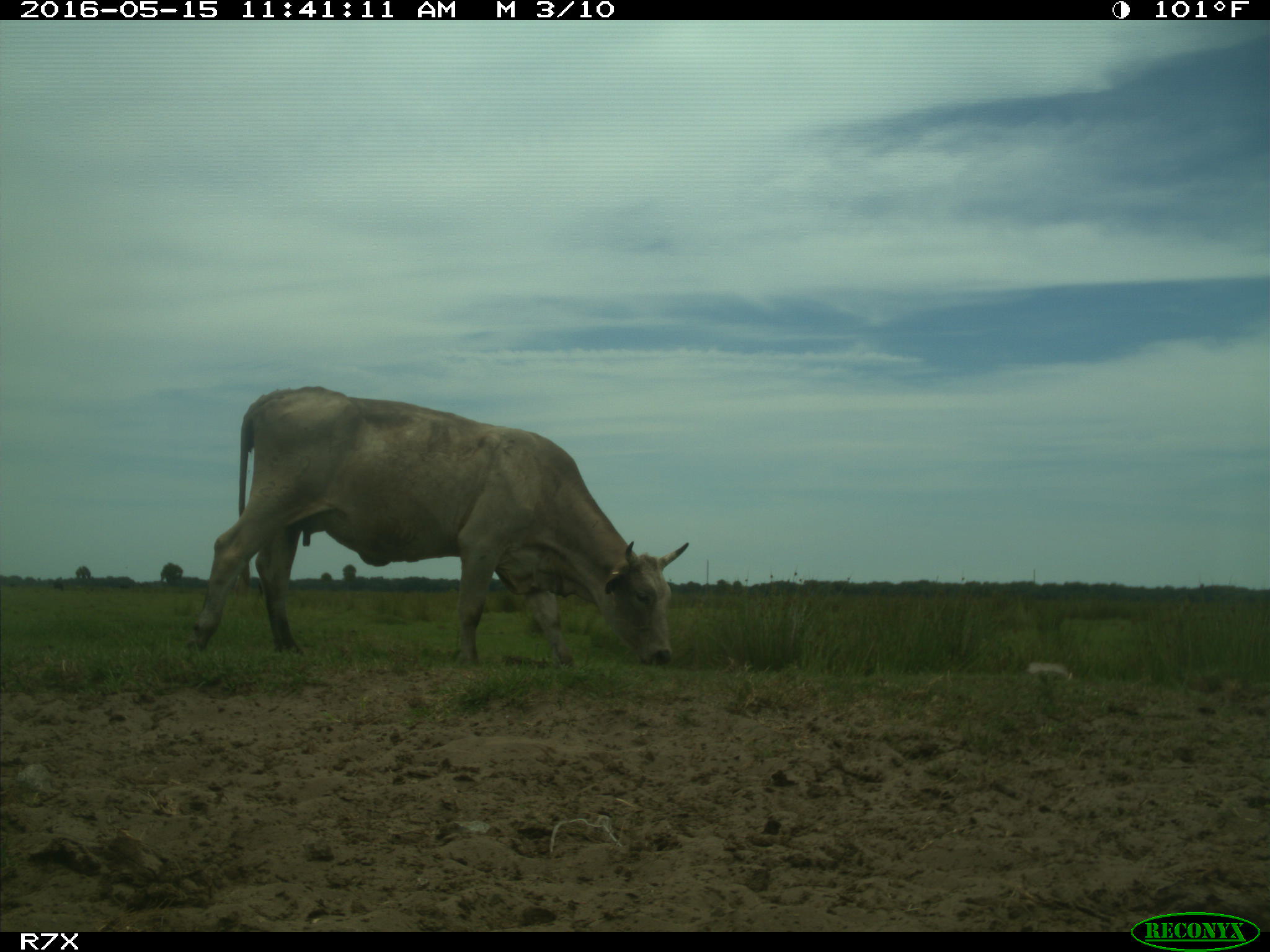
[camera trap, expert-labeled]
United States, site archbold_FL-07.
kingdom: Animalia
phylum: Chordata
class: Mammalia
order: Artiodactyla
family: Bovidae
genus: Bos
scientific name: Bos taurus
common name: domestic cow